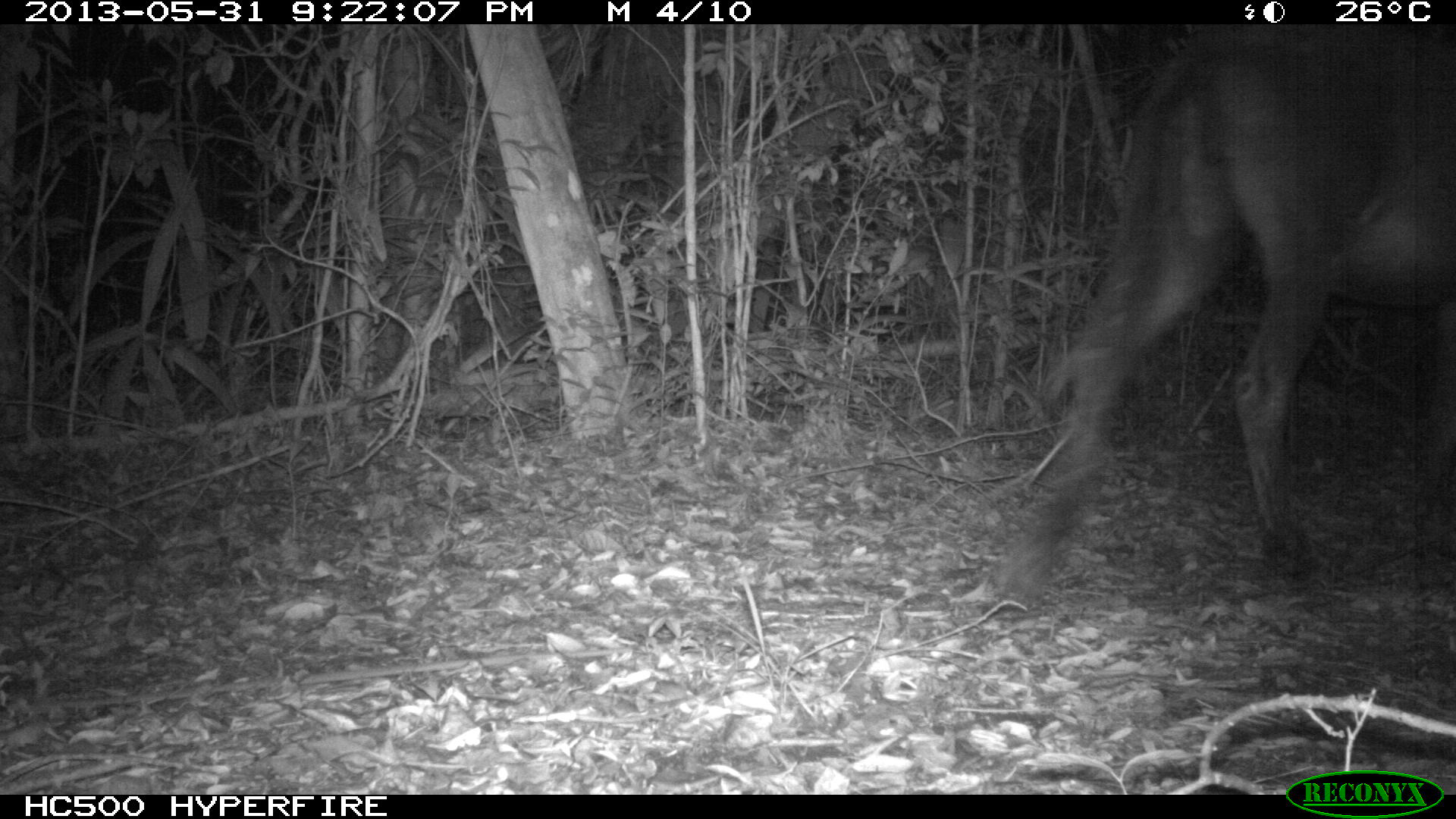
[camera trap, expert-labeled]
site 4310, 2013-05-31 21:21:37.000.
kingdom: Animalia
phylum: Chordata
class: Mammalia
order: Perissodactyla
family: Equidae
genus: Equus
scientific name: Equus ferus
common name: wild horse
Equus ferus (wild horse), count 1.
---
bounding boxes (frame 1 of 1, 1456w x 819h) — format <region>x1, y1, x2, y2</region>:
equus ferus: <region>984, 24, 1453, 599</region>